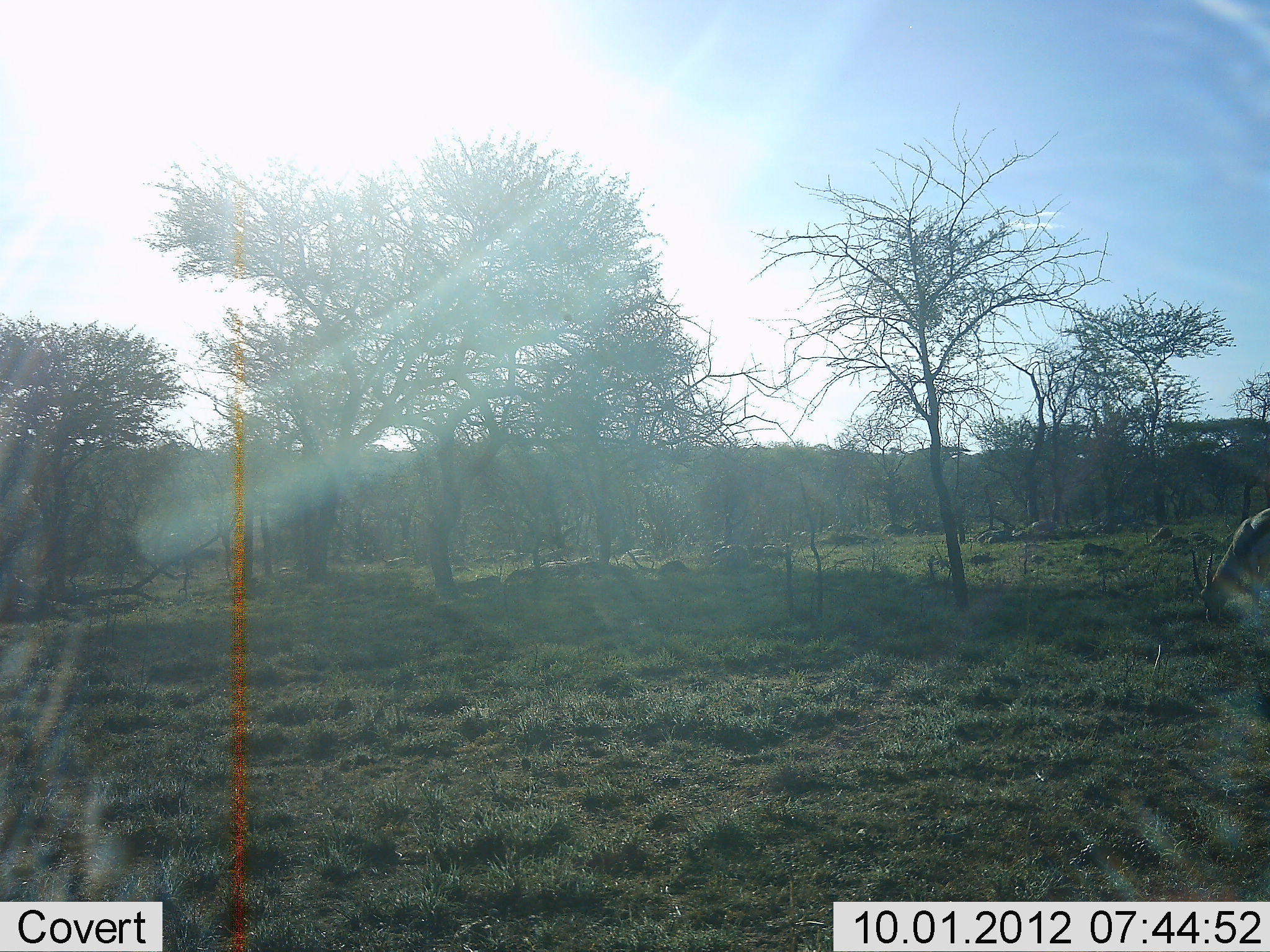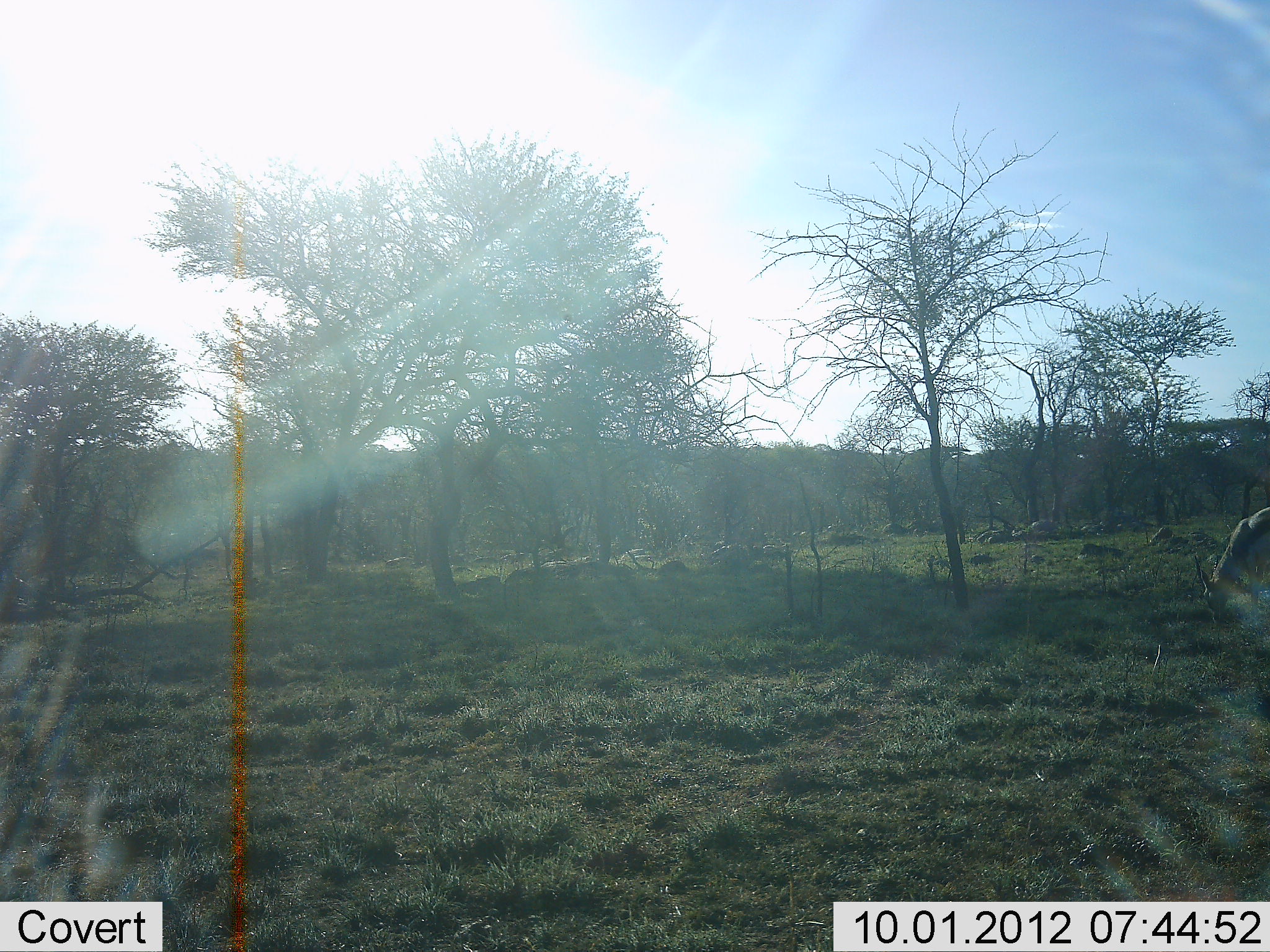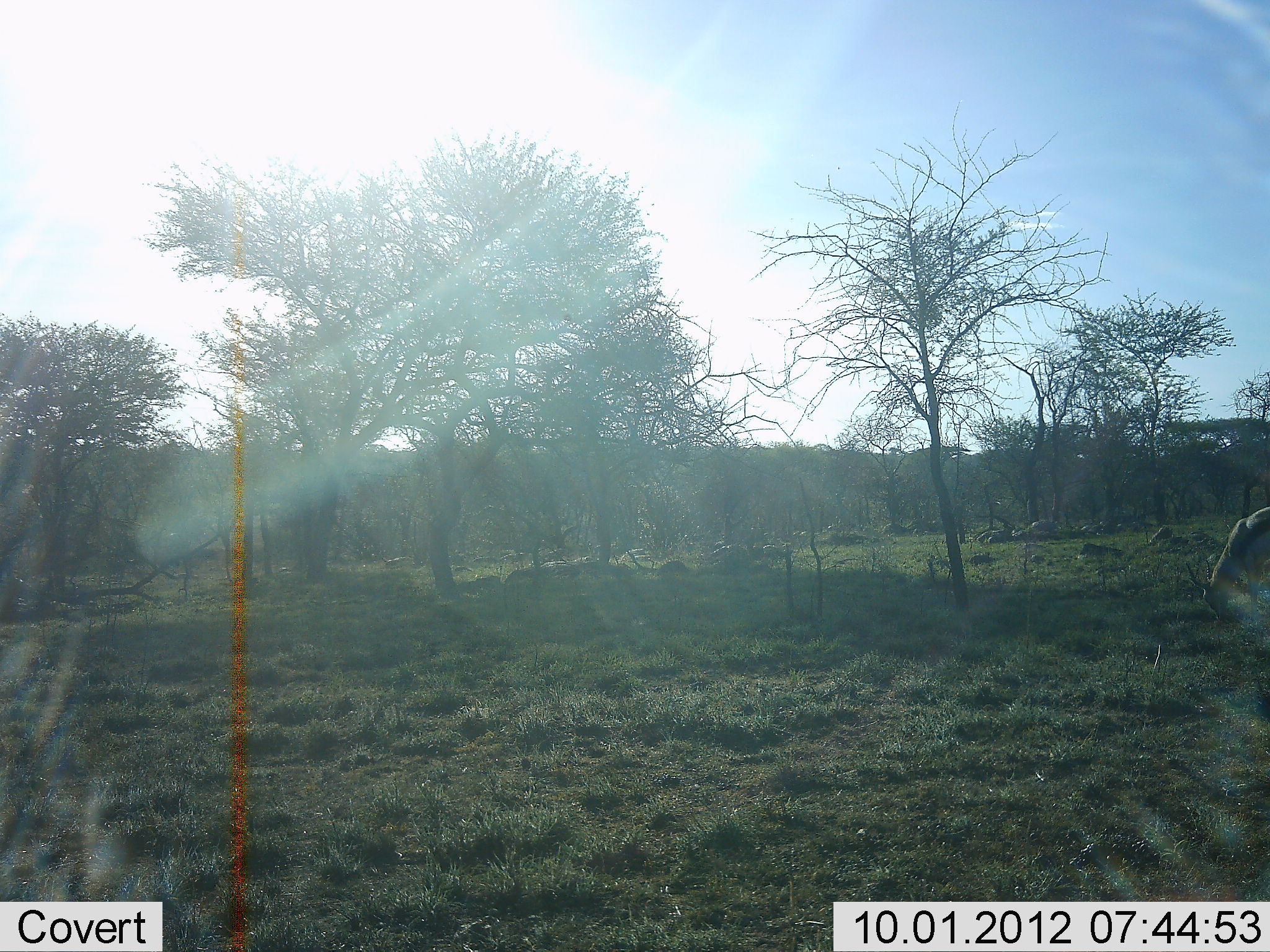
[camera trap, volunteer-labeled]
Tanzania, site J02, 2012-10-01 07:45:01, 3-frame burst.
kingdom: Animalia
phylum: Chordata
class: Mammalia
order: Artiodactyla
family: Bovidae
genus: Eudorcas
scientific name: Eudorcas thomsonii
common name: thomson's gazelle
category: gazellethomsons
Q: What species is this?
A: Gazellethomsons (thomson's gazelle) (Eudorcas thomsonii).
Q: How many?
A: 1.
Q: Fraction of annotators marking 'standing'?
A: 0%.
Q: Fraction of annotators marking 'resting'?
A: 0%.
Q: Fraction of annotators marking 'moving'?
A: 0%.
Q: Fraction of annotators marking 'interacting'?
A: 0%.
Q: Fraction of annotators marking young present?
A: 0%.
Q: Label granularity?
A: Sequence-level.